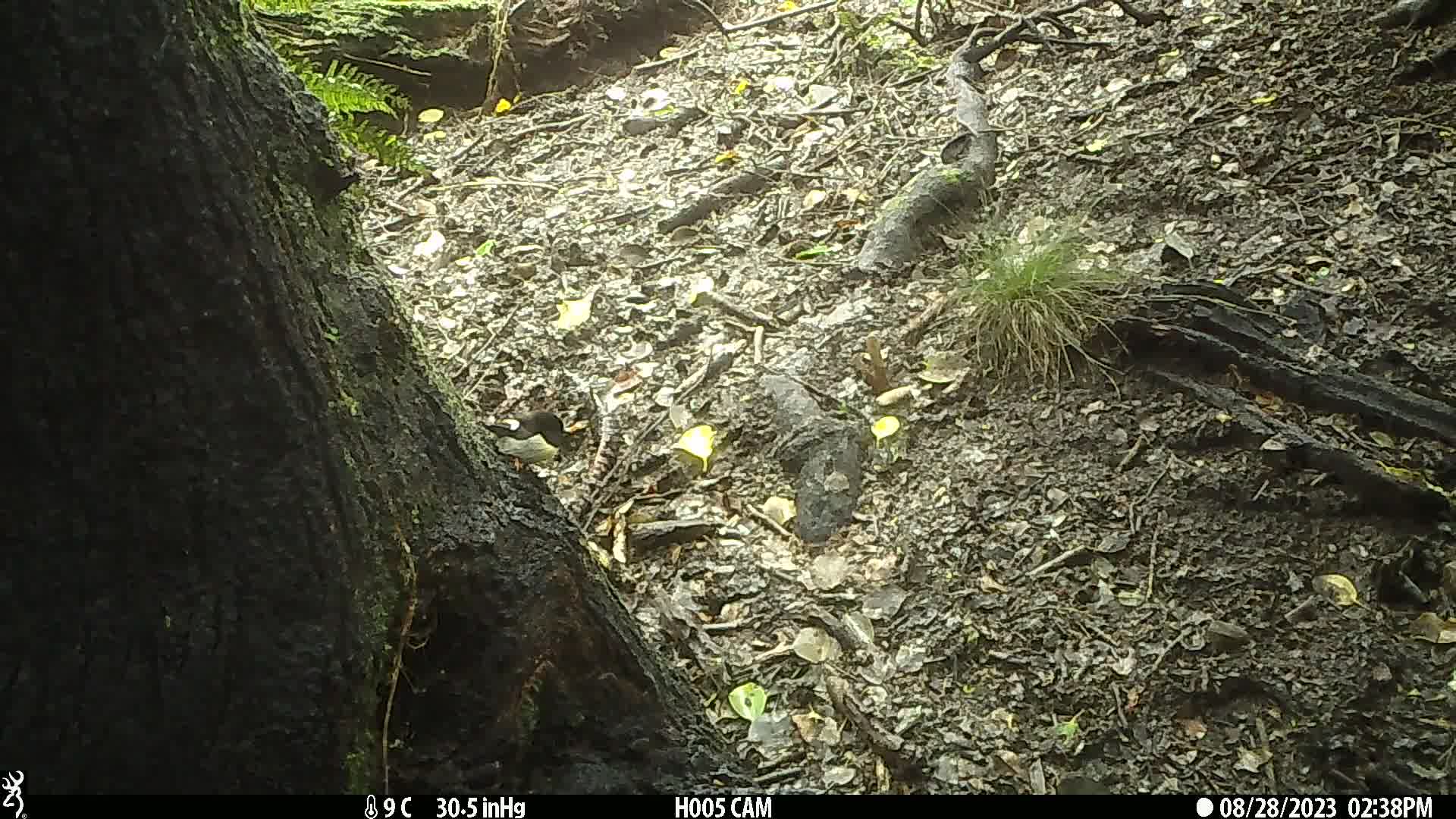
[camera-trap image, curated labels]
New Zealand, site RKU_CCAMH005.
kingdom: Animalia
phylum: Chordata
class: Aves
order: Passeriformes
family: Petroicidae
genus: Petroica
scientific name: Petroica macrocephala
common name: tomtit